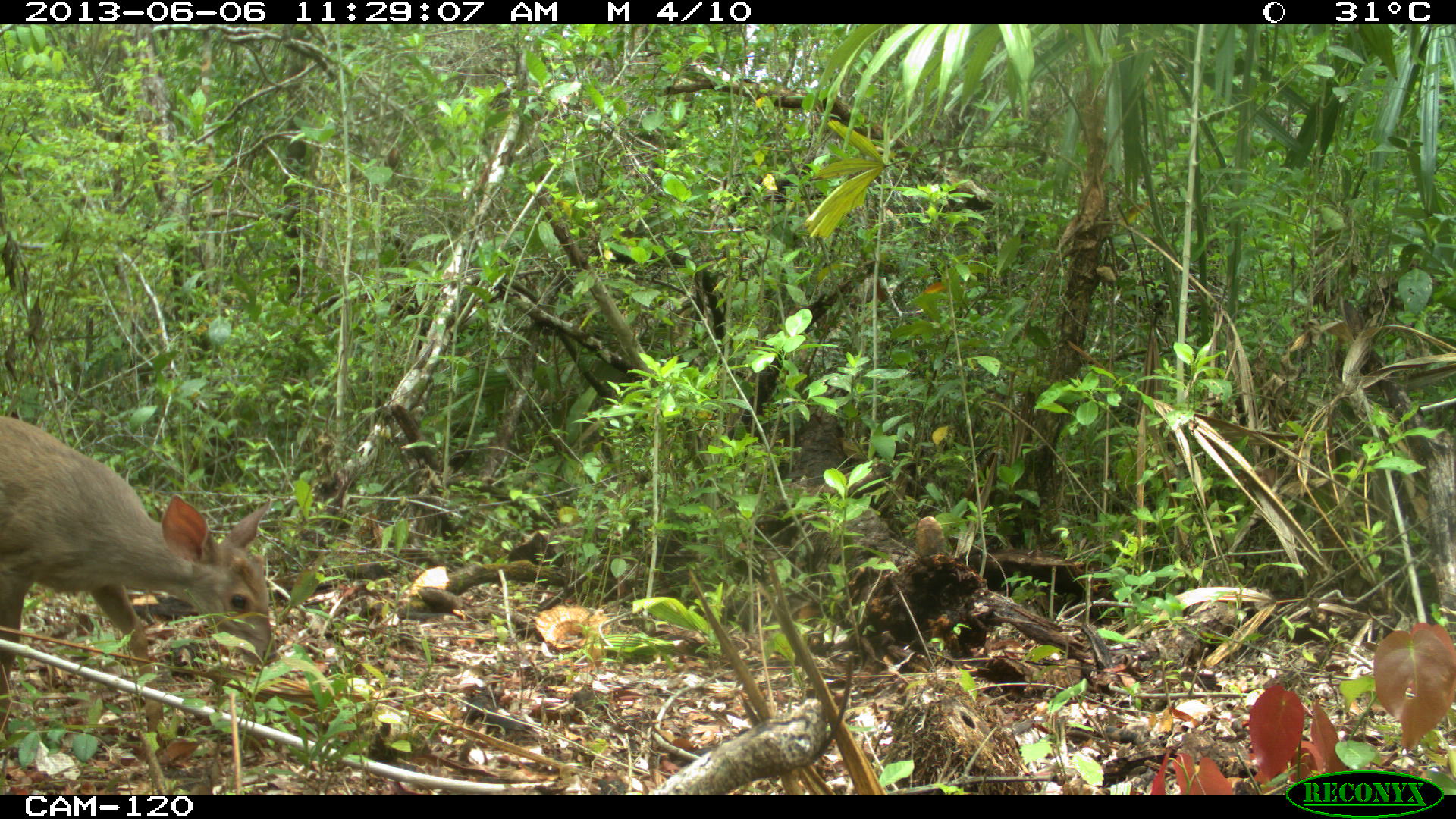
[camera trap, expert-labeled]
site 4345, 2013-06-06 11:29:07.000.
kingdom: Animalia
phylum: Chordata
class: Mammalia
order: Artiodactyla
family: Cervidae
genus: Odocoileus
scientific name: Odocoileus pandora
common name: yucatán brown brocket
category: mazama pandora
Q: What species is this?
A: Mazama pandora (yucatán brown brocket) (Odocoileus pandora).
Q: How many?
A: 1.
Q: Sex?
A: Female.